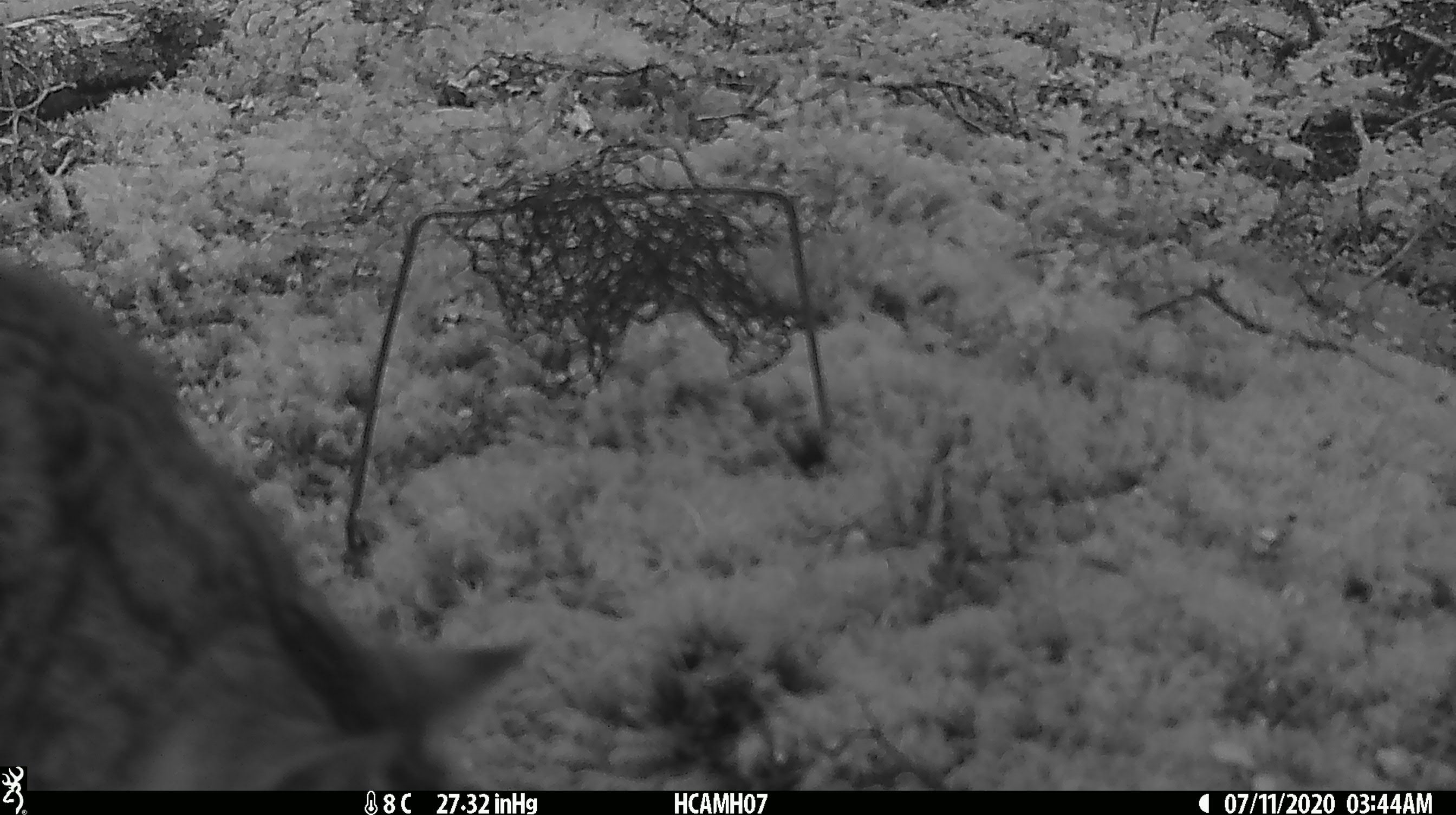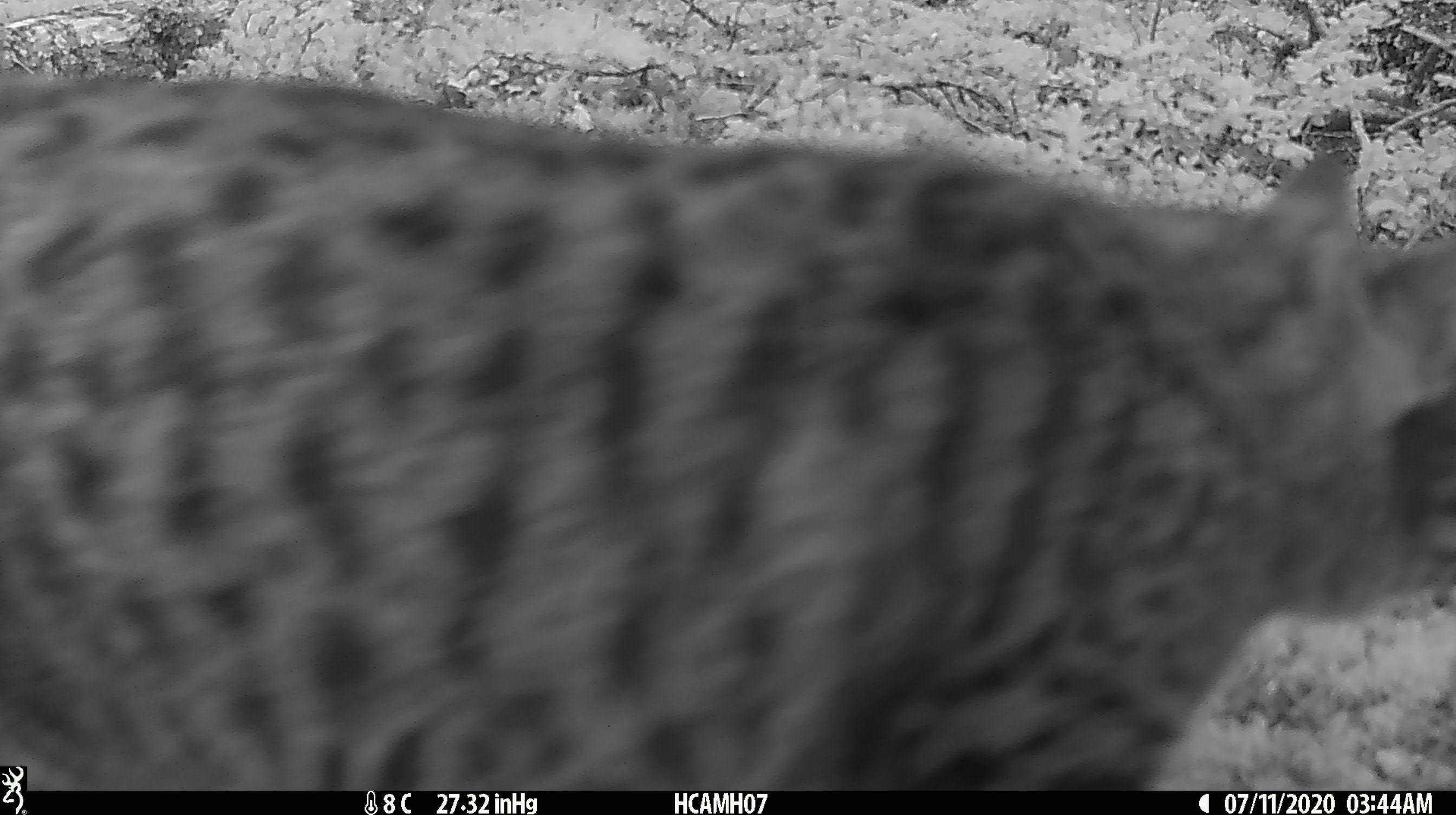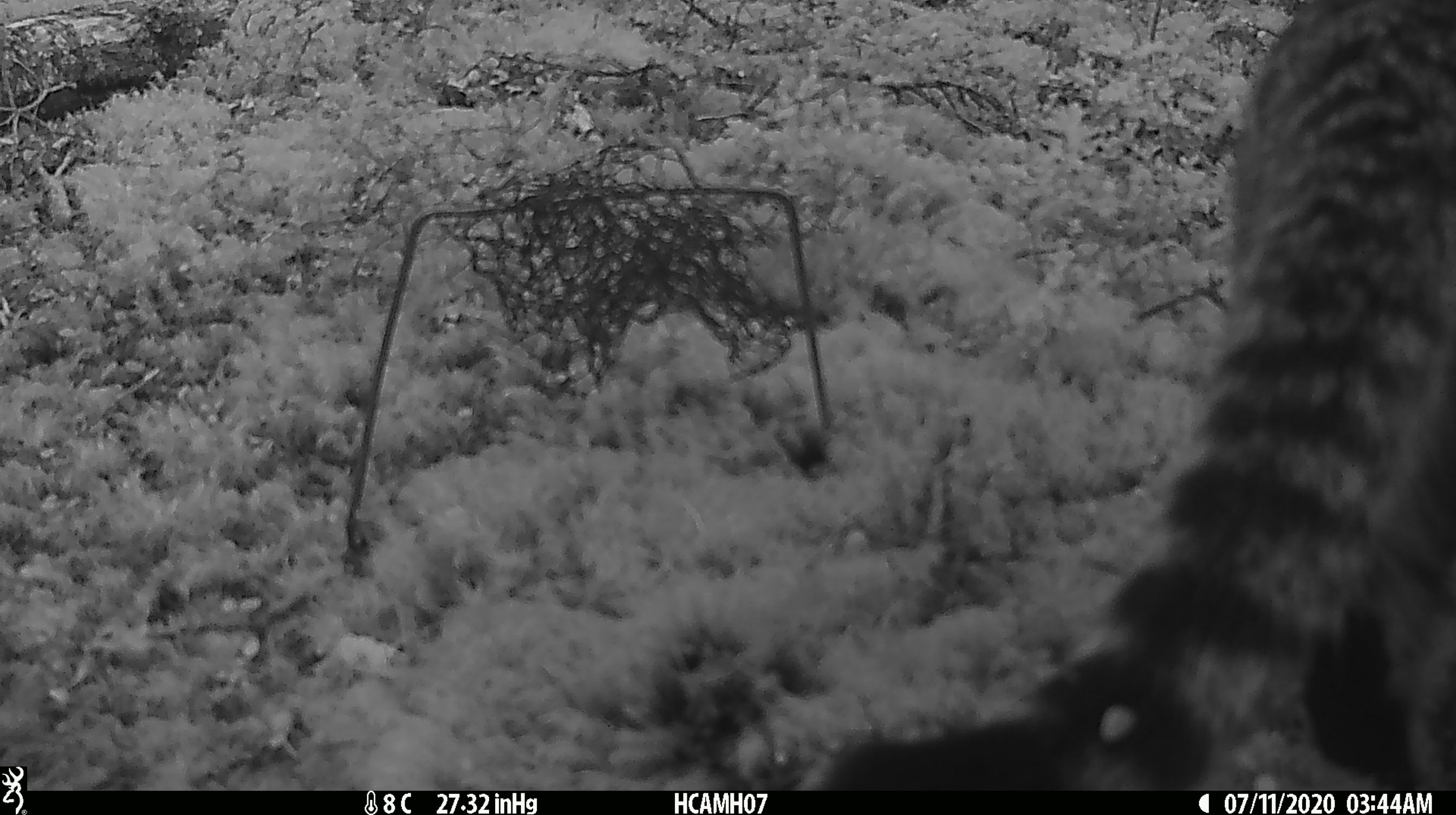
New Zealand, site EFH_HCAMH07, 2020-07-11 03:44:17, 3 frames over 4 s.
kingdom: Animalia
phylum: Chordata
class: Mammalia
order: Carnivora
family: Felidae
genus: Felis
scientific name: Felis catus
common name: domestic cat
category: cat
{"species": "cat (domestic cat) (Felis catus)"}